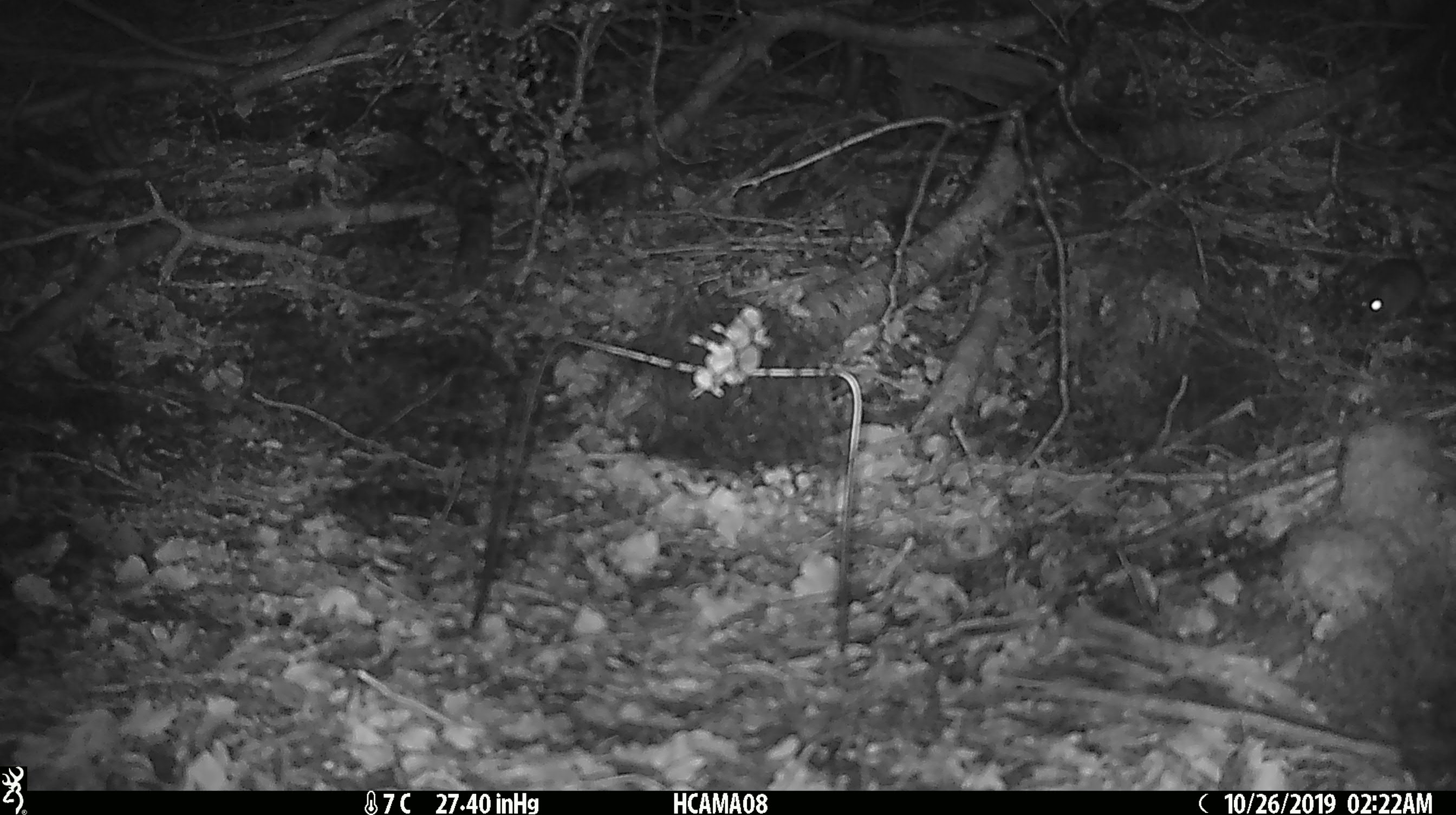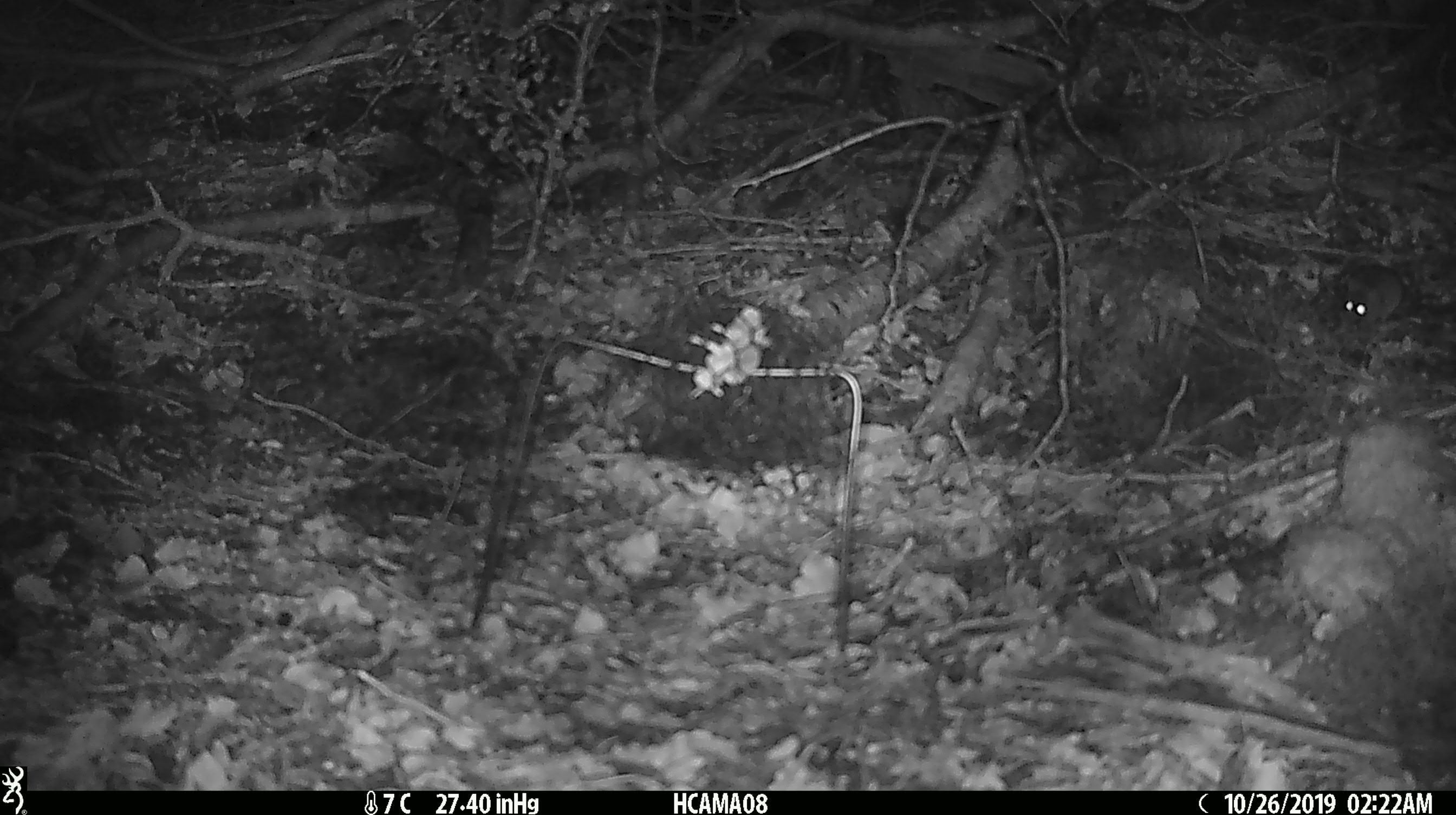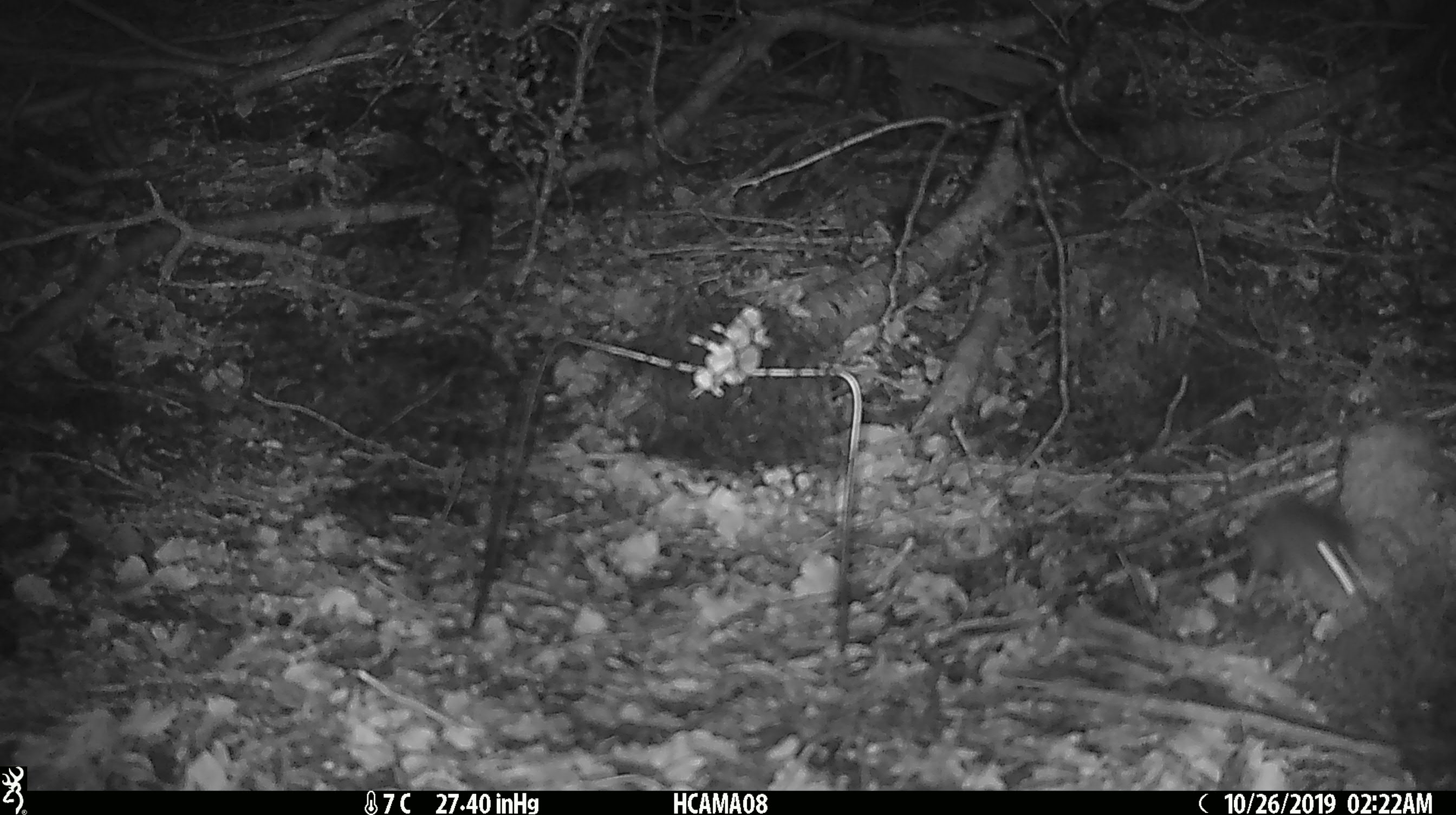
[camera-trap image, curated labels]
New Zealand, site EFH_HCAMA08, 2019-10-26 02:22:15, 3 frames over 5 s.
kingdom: Animalia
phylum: Chordata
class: Mammalia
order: Rodentia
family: Muridae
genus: Mus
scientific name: Mus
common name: mouse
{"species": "mouse (Mus)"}